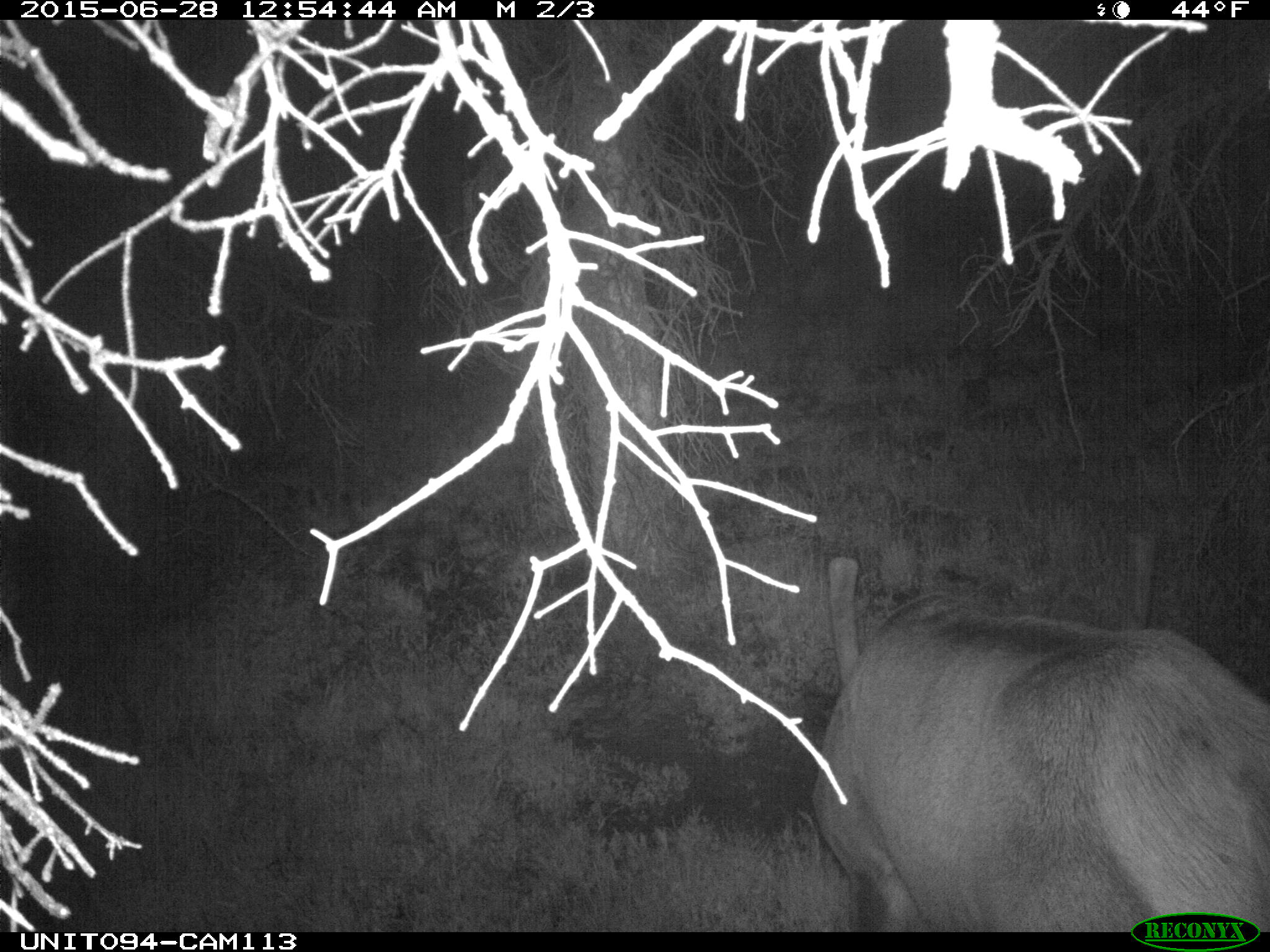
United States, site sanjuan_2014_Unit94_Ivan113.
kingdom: Animalia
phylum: Chordata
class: Mammalia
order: Artiodactyla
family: Cervidae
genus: Cervus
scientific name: Cervus elaphus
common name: red deer